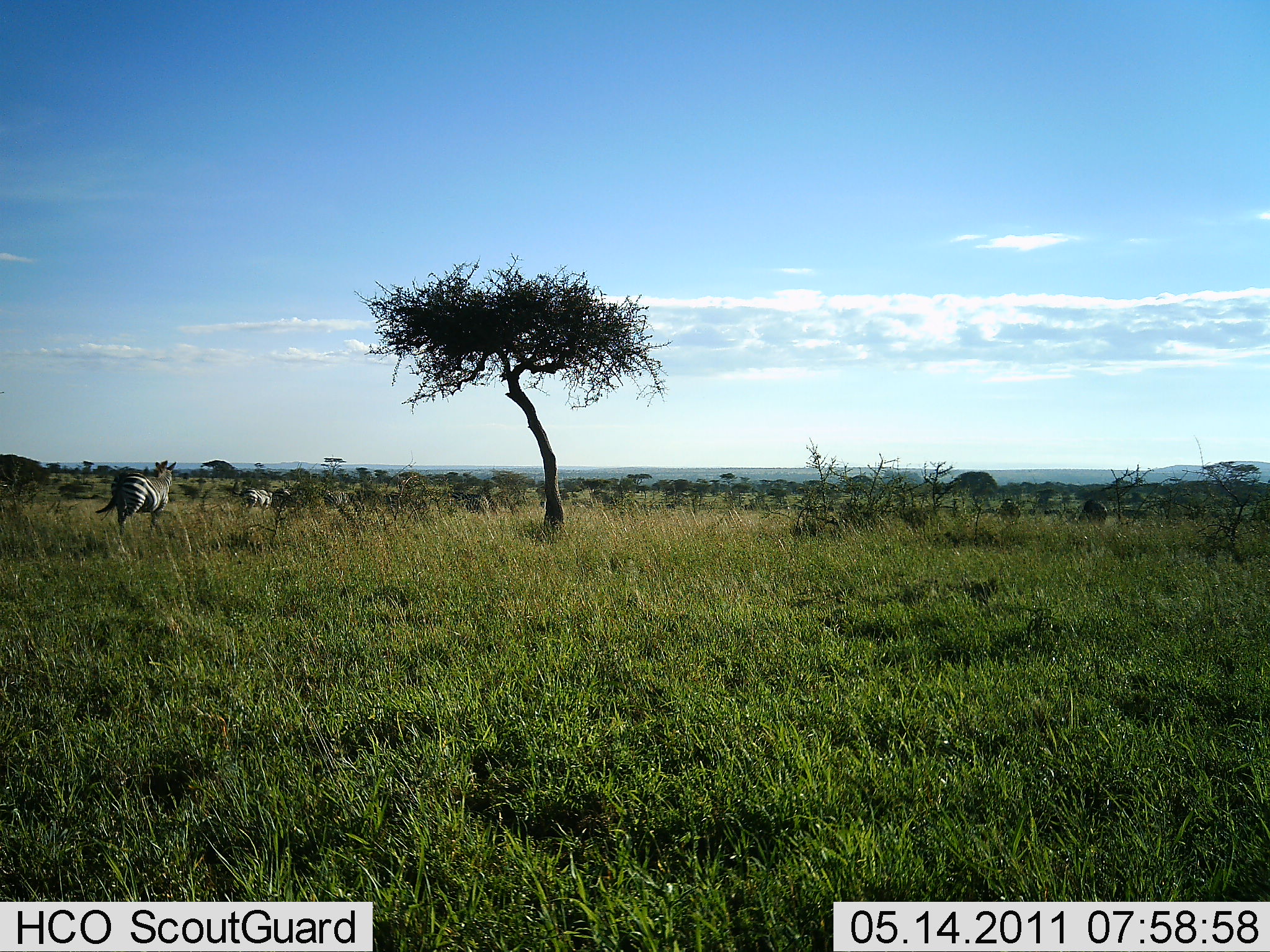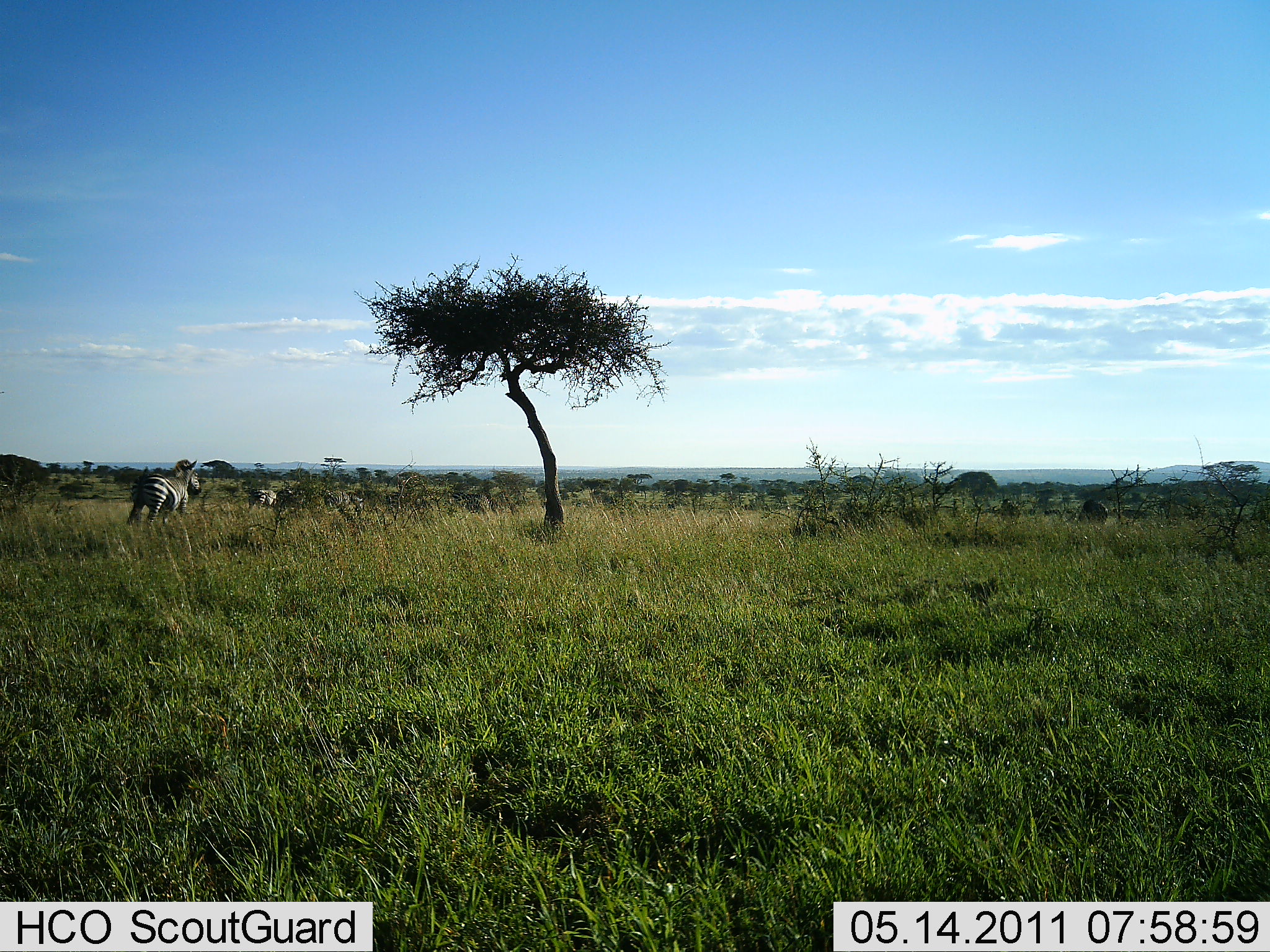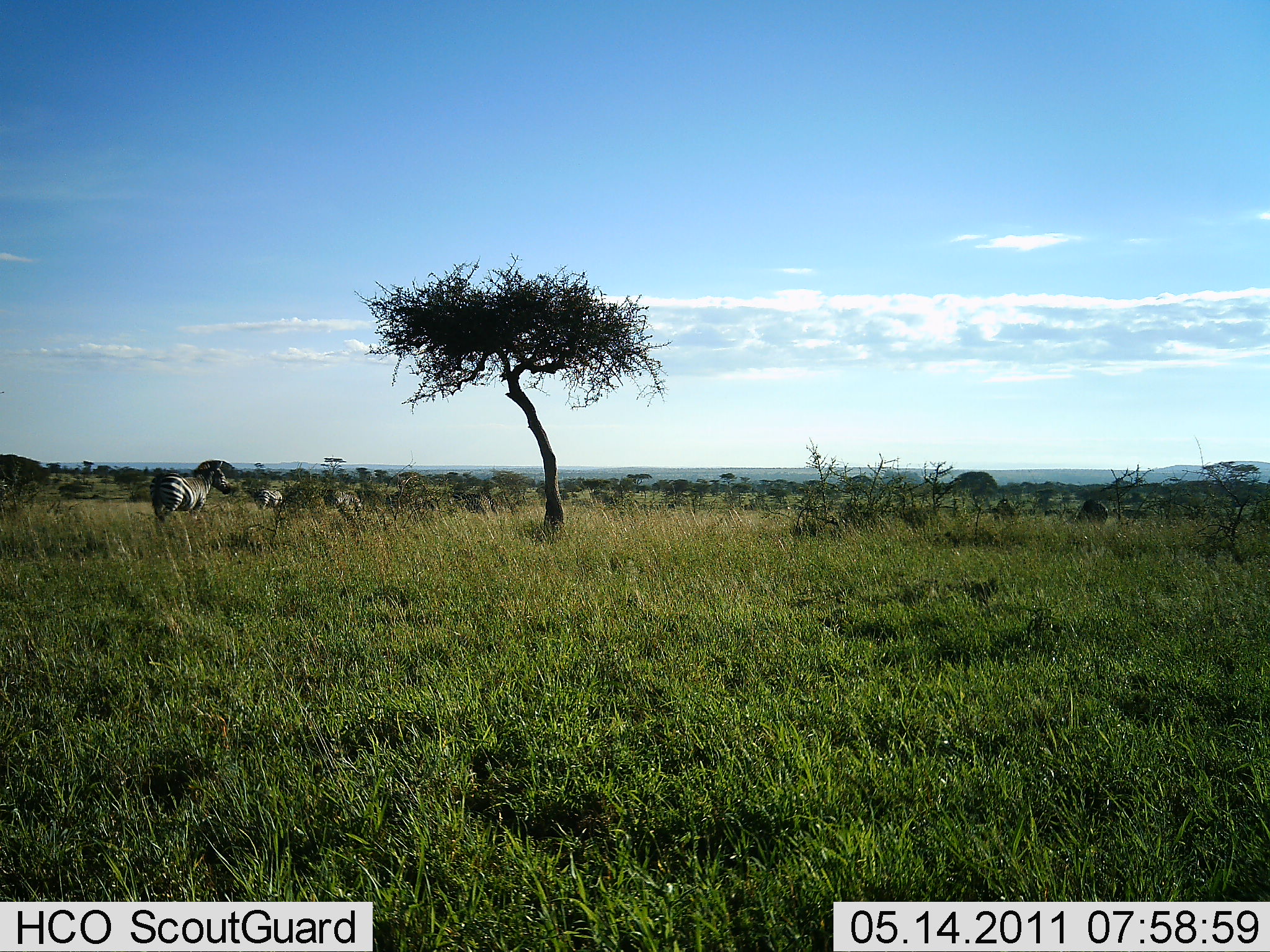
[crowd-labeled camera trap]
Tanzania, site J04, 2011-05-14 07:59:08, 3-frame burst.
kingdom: Animalia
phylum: Chordata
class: Mammalia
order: Perissodactyla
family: Equidae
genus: Equus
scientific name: Equus quagga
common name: plains zebra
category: zebra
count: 4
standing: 20%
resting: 0%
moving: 93%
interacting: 0%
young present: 0%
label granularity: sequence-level